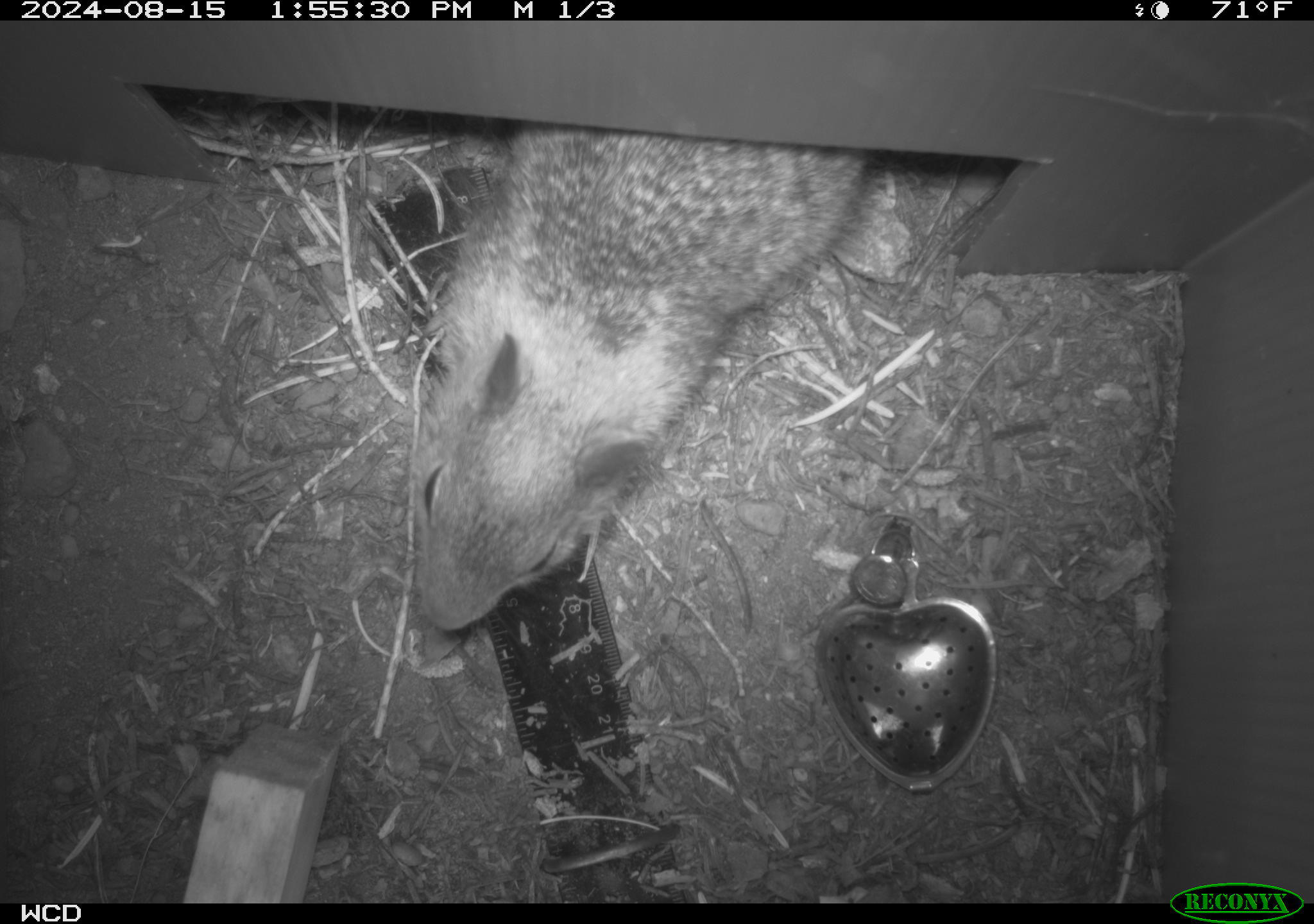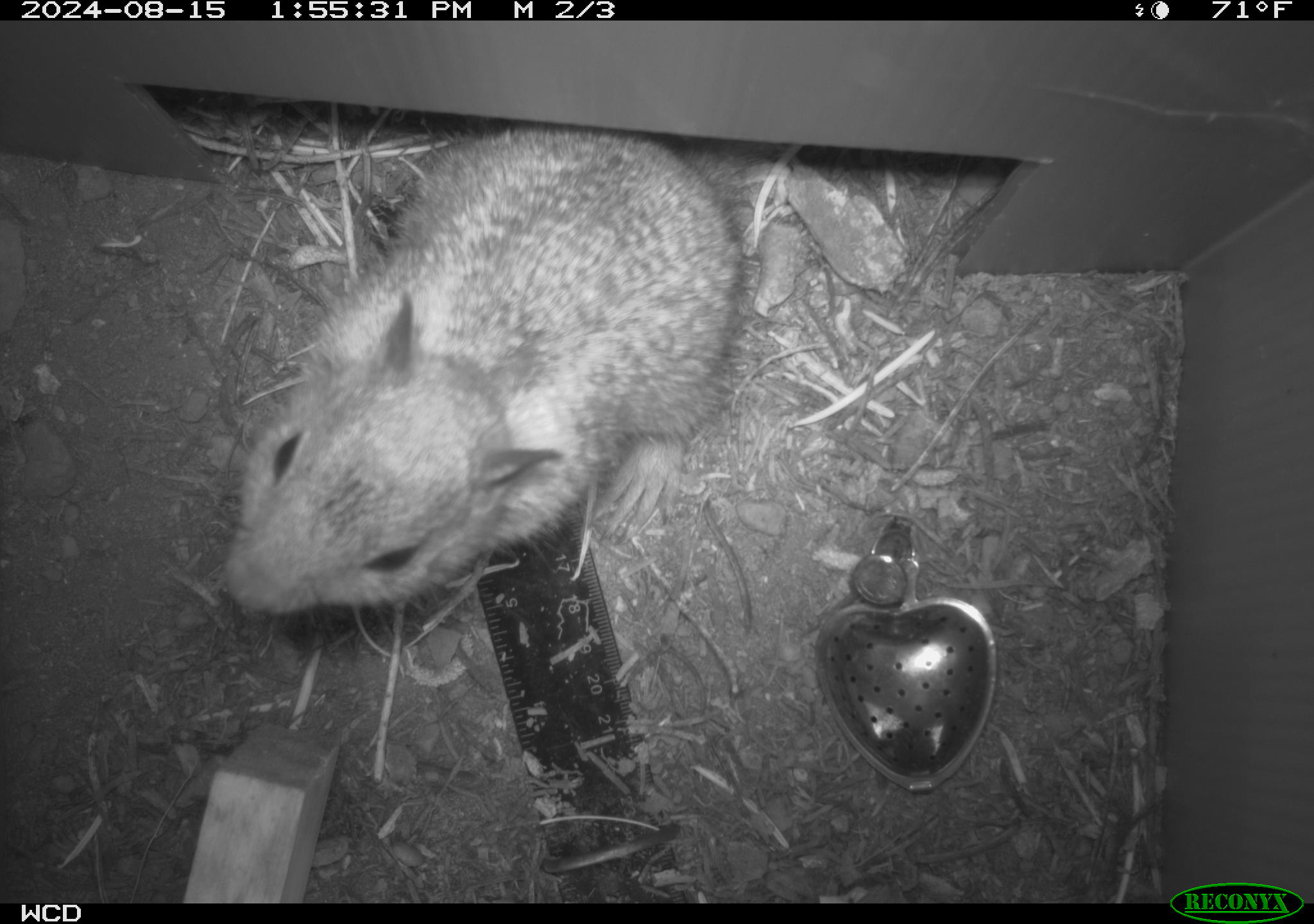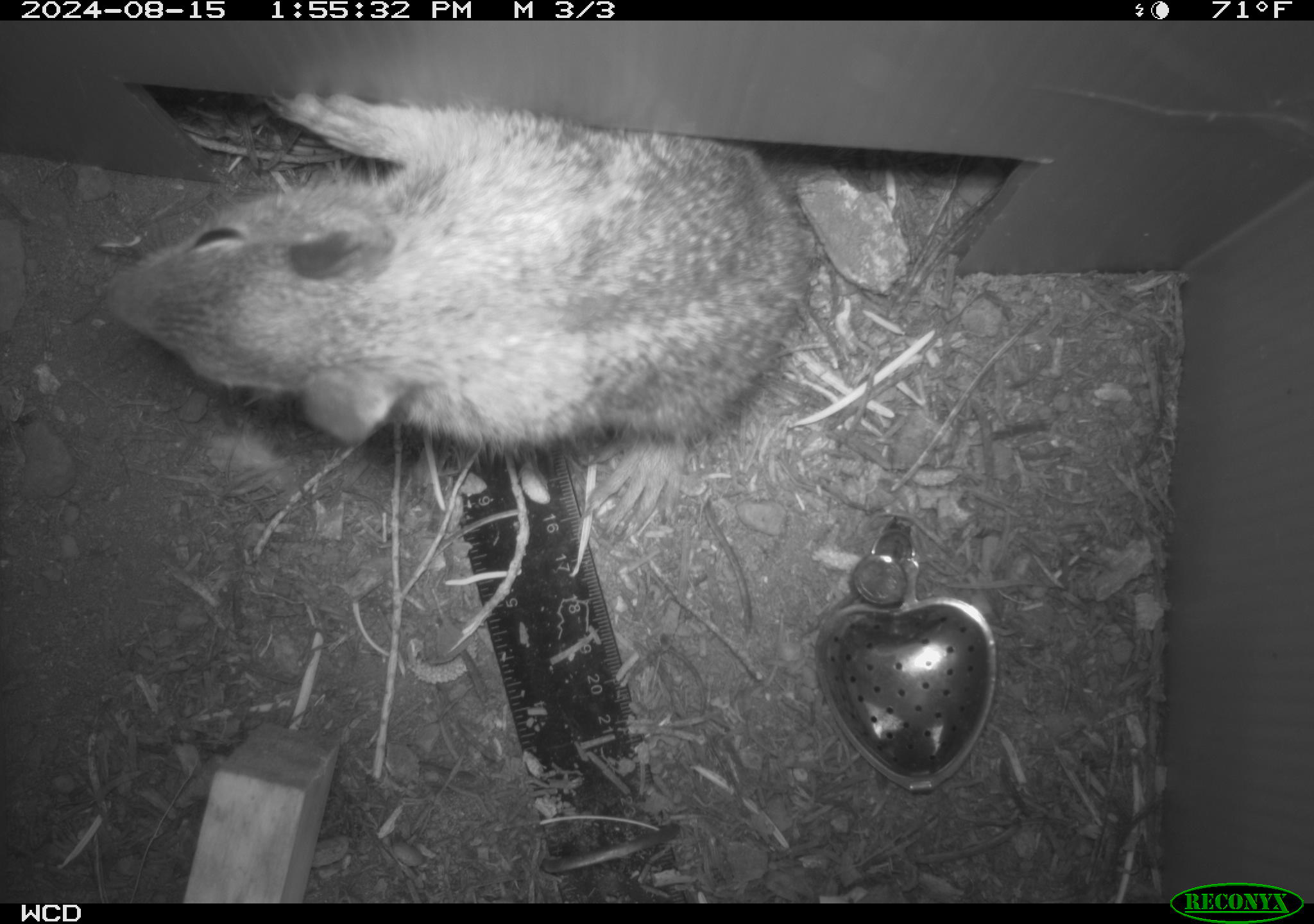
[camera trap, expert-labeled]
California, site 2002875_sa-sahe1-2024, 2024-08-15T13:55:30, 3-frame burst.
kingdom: Animalia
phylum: Chordata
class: Mammalia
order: Rodentia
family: Sciuridae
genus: Otospermophilus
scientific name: Otospermophilus beecheyi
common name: california ground squirrel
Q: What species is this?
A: California ground squirrel (Otospermophilus beecheyi).